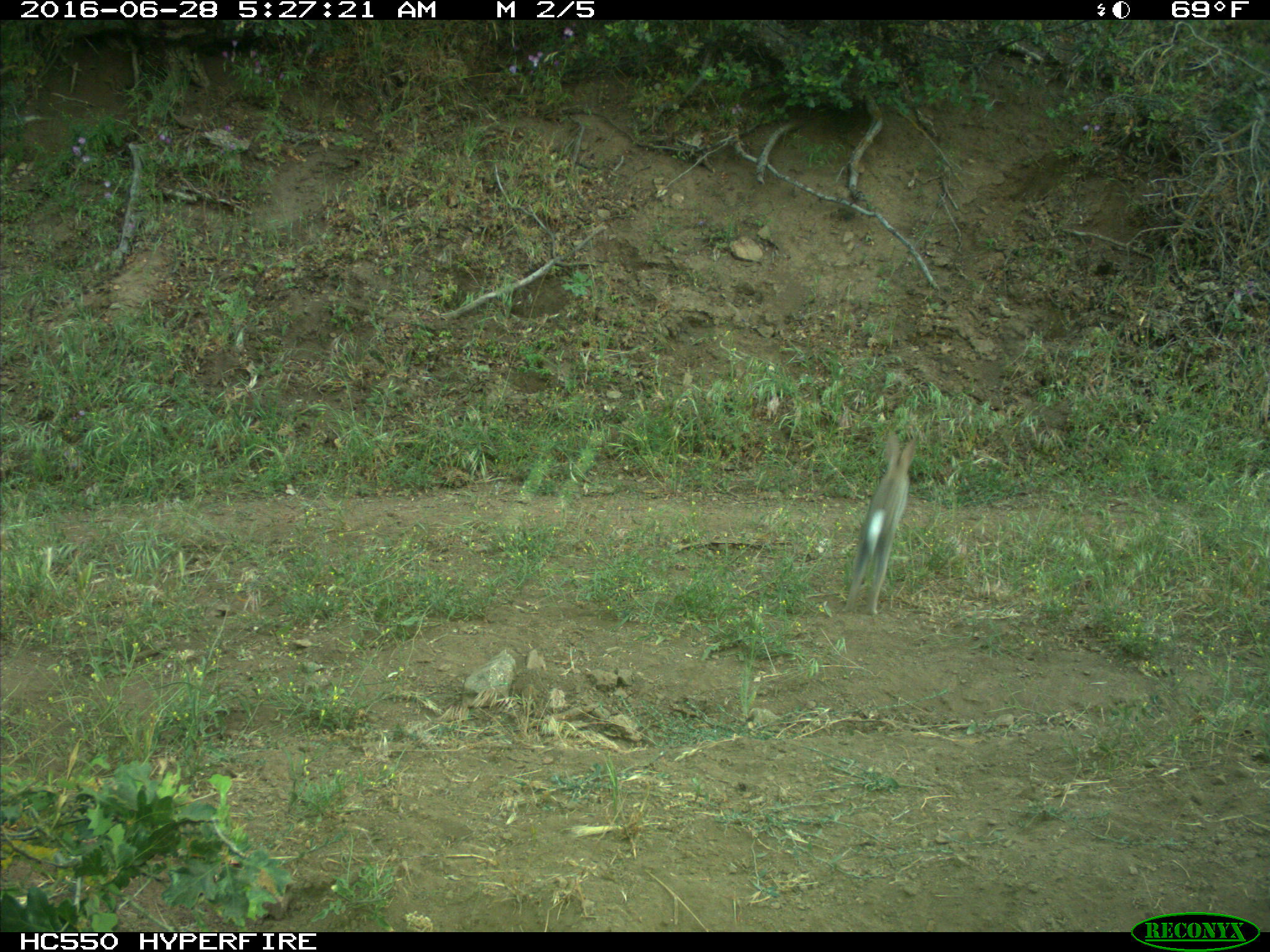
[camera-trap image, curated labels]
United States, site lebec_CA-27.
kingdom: Animalia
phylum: Chordata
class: Mammalia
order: Lagomorpha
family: Leporidae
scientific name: Leporidae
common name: rabbits and hares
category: unidentified rabbit